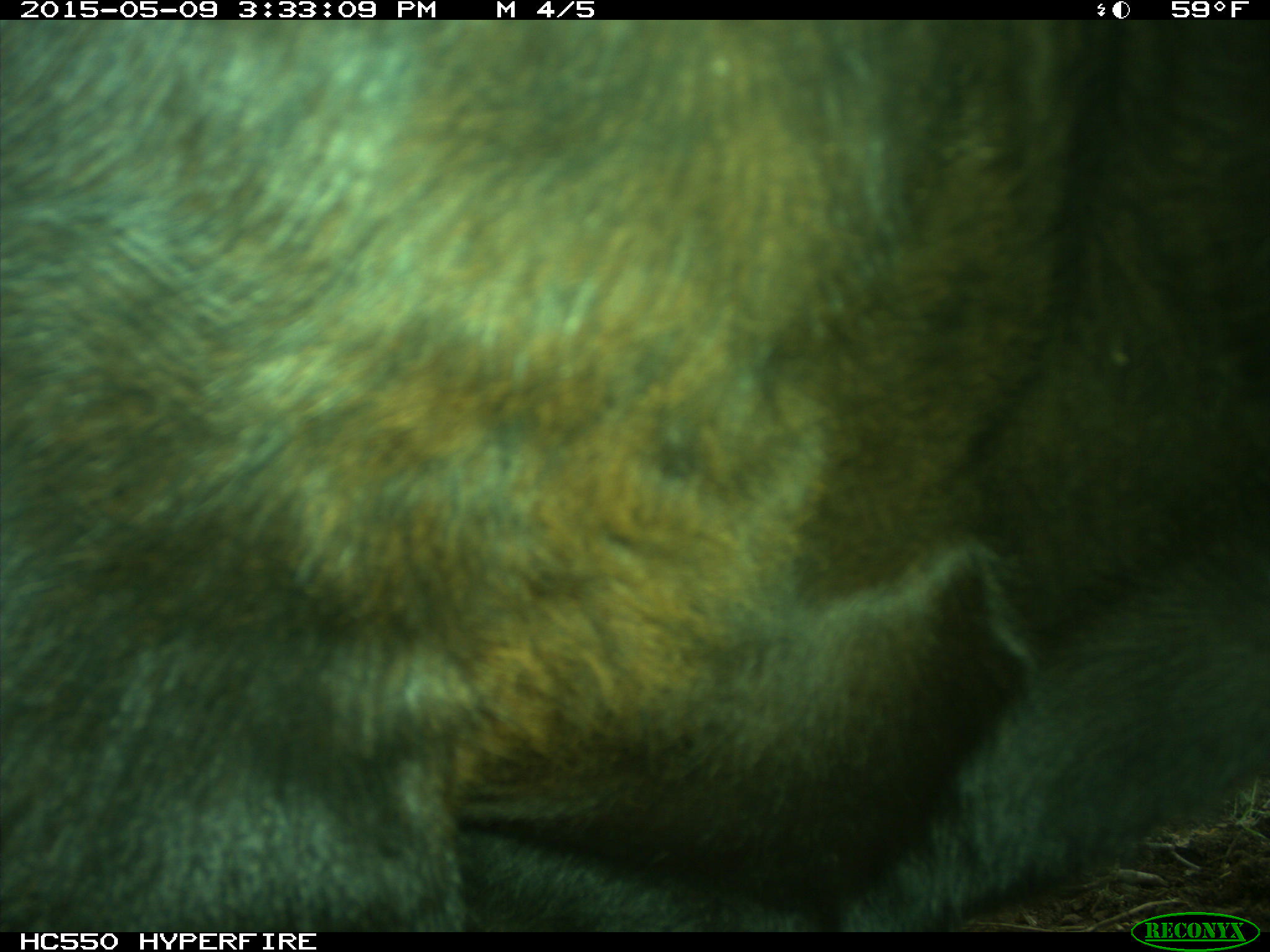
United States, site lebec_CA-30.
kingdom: Animalia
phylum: Chordata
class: Mammalia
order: Artiodactyla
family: Bovidae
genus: Bos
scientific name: Bos taurus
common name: domestic cow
Bos taurus (domestic cow).